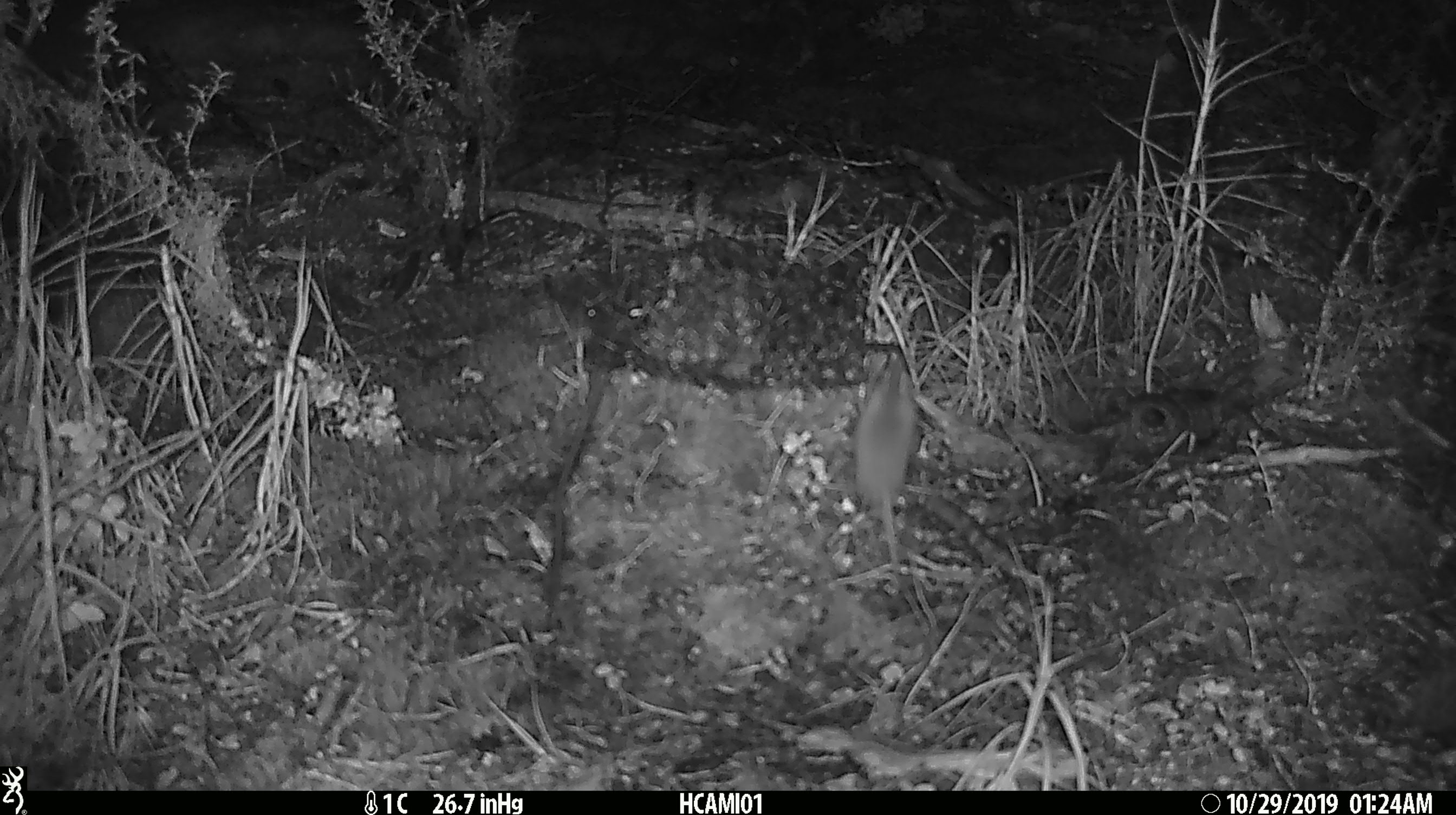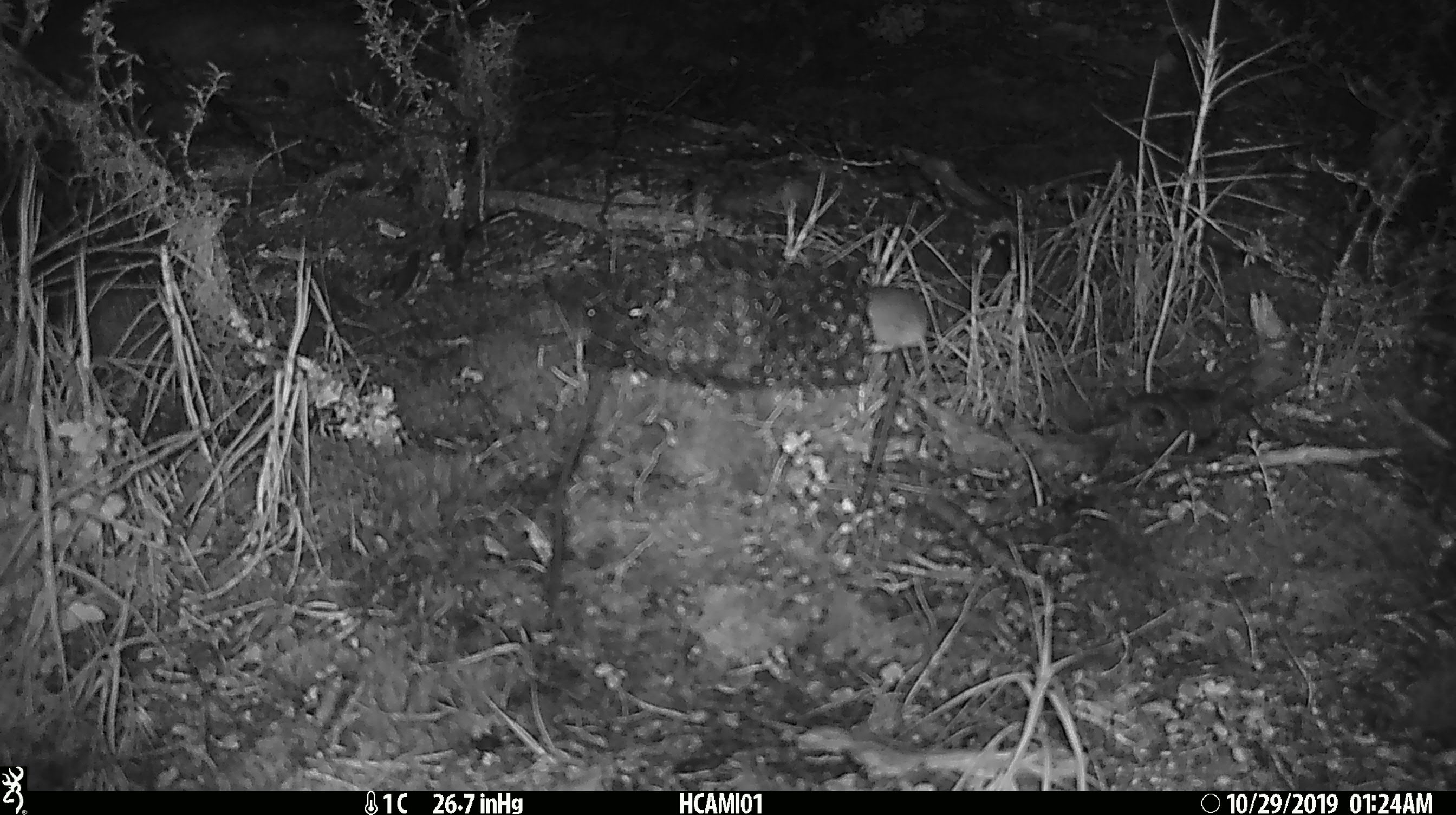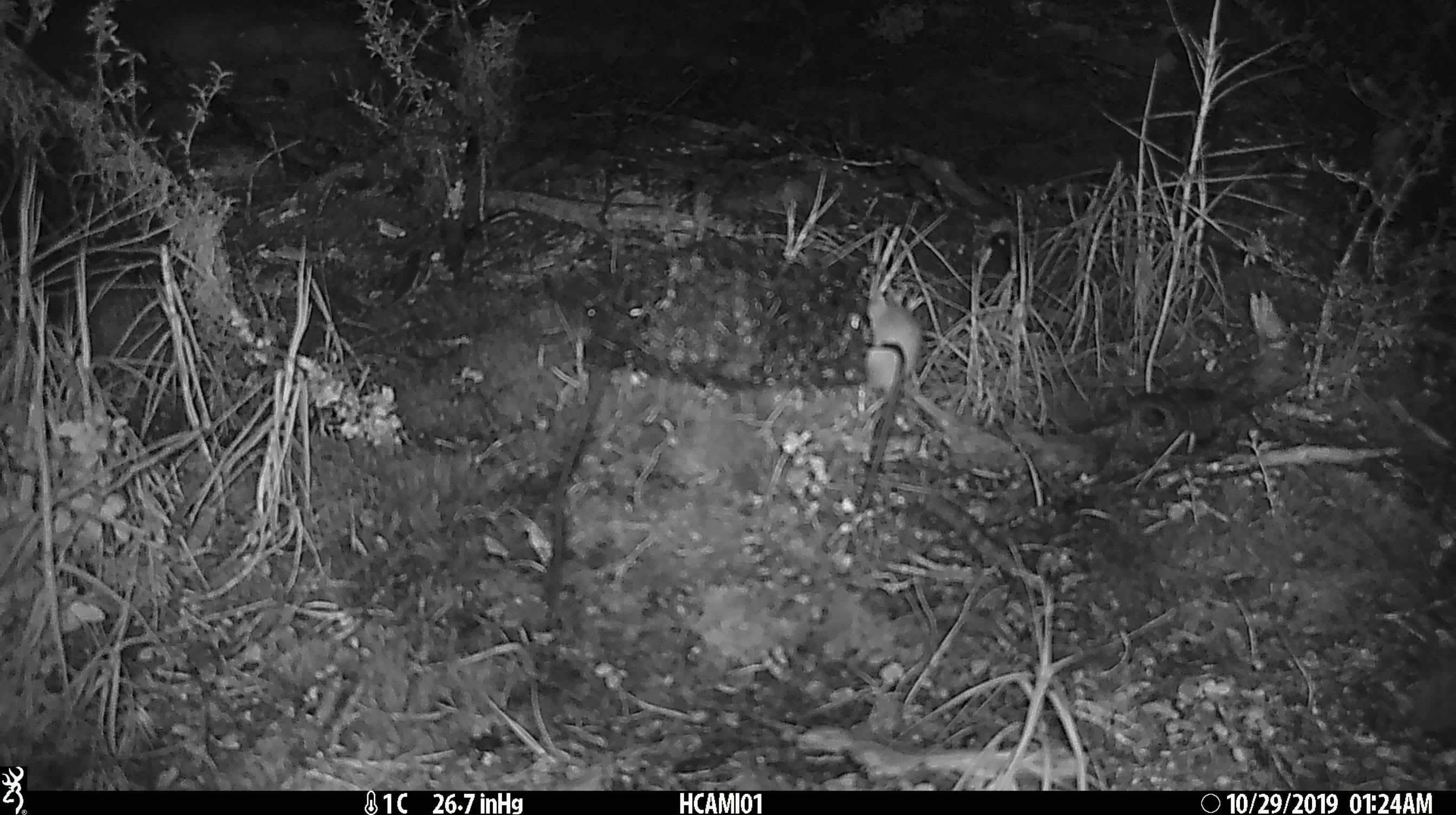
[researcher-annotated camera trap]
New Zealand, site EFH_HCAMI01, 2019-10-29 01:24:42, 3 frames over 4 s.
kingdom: Animalia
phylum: Chordata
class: Mammalia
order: Rodentia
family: Muridae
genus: Mus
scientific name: Mus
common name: mouse